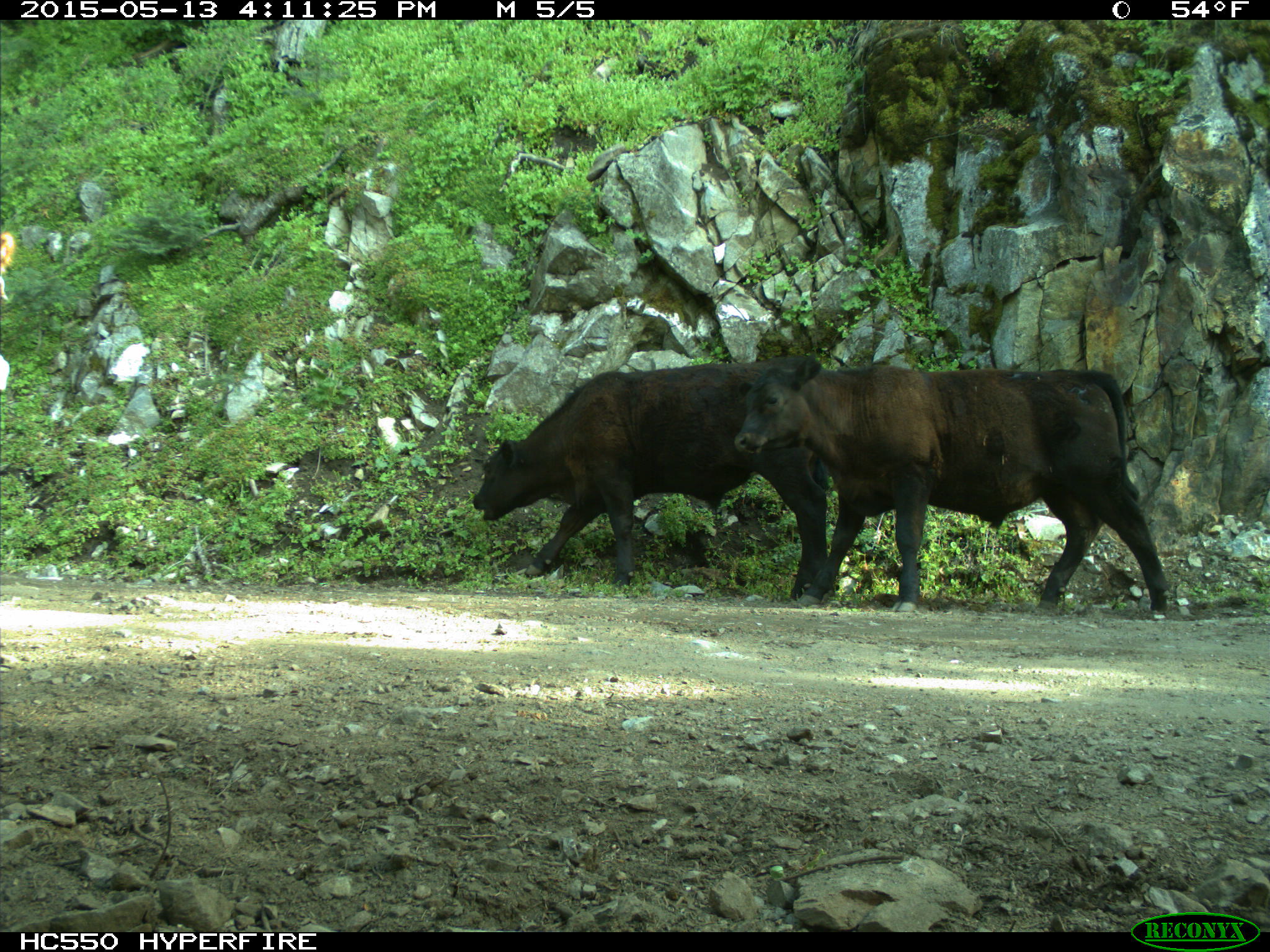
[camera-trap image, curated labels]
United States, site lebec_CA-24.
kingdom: Animalia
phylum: Chordata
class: Mammalia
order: Artiodactyla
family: Bovidae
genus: Bos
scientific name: Bos taurus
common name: domestic cow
Bos taurus (domestic cow).